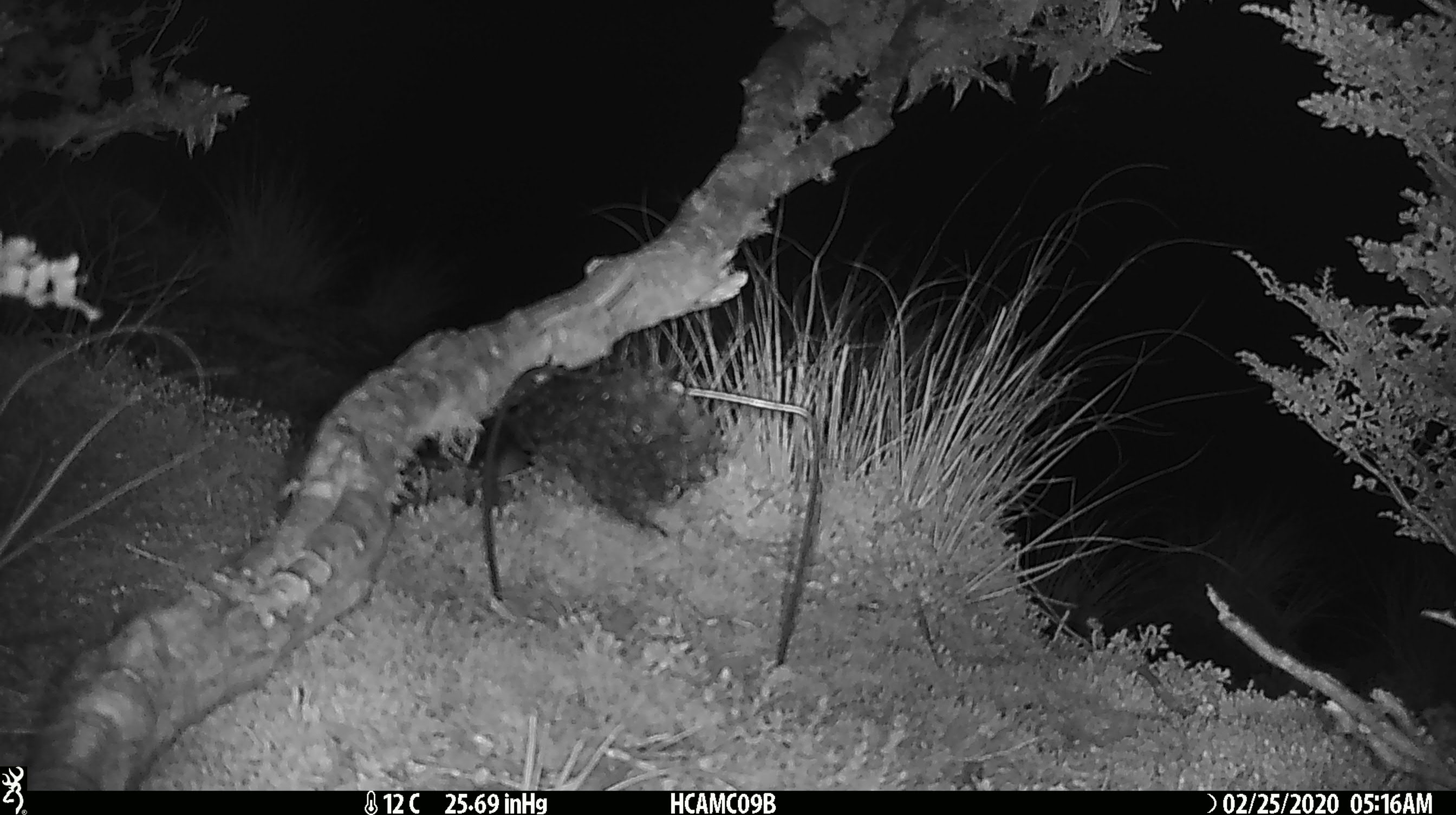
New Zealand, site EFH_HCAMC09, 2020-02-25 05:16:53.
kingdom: Animalia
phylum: Chordata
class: Mammalia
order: Rodentia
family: Muridae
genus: Mus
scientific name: Mus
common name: mouse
Mouse (Mus).